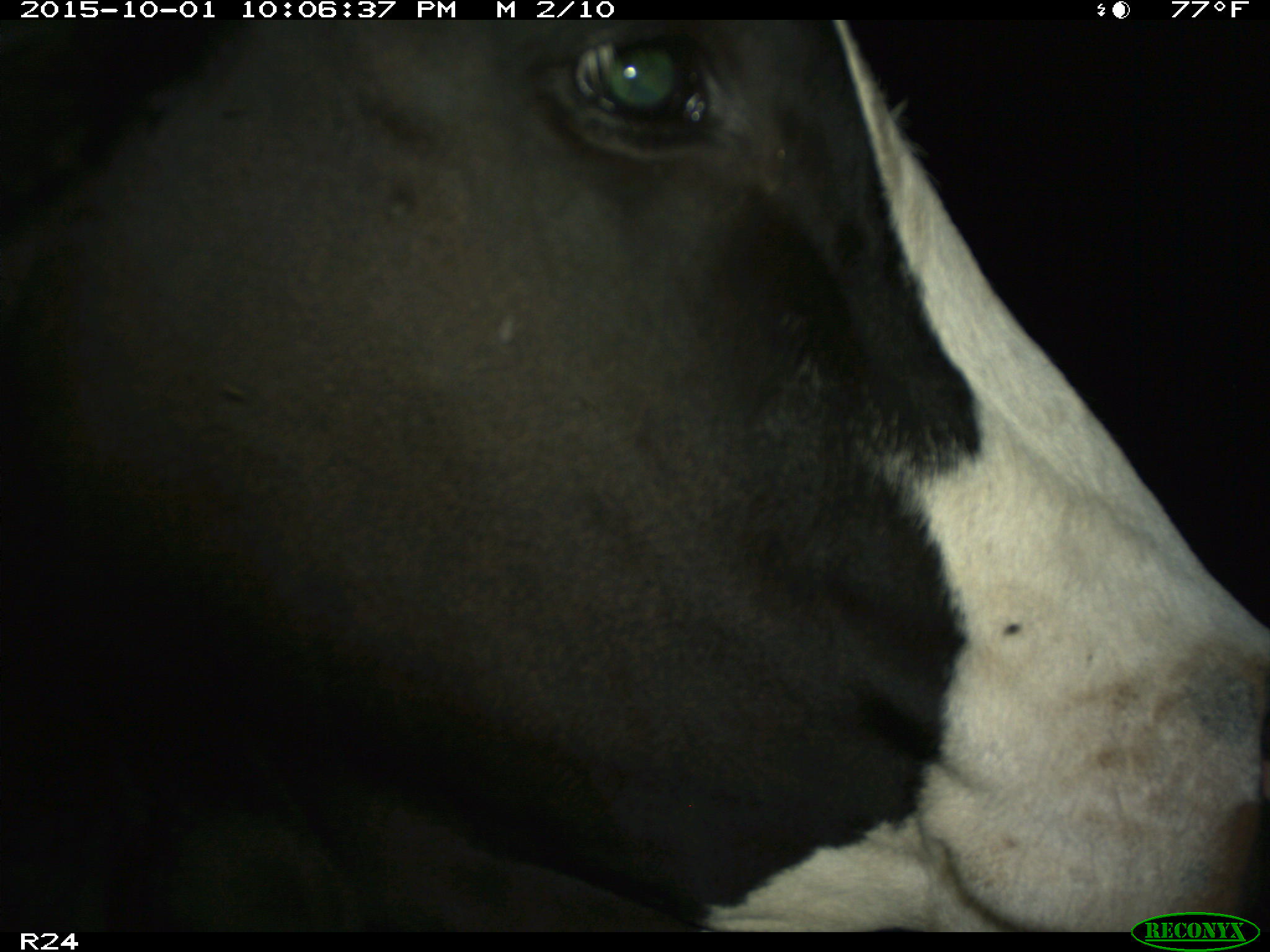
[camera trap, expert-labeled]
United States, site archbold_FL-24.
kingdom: Animalia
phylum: Chordata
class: Mammalia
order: Artiodactyla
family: Bovidae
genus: Bos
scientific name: Bos taurus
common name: domestic cow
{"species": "Bos taurus (domestic cow)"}